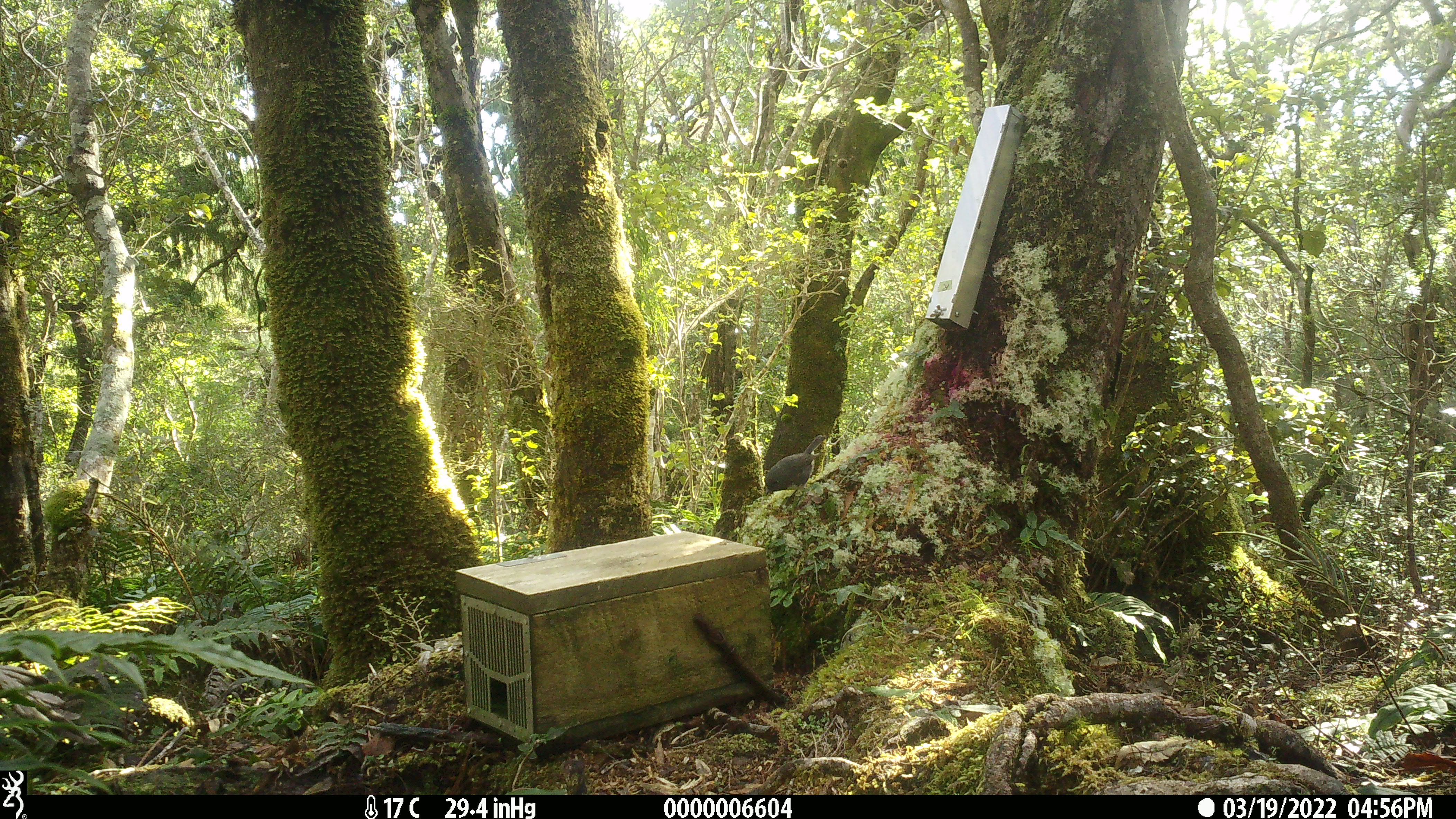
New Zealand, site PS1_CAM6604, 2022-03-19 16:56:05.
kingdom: Animalia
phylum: Chordata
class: Aves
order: Passeriformes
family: Petroicidae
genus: Petroica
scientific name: Petroica australis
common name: new zealand robin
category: robin